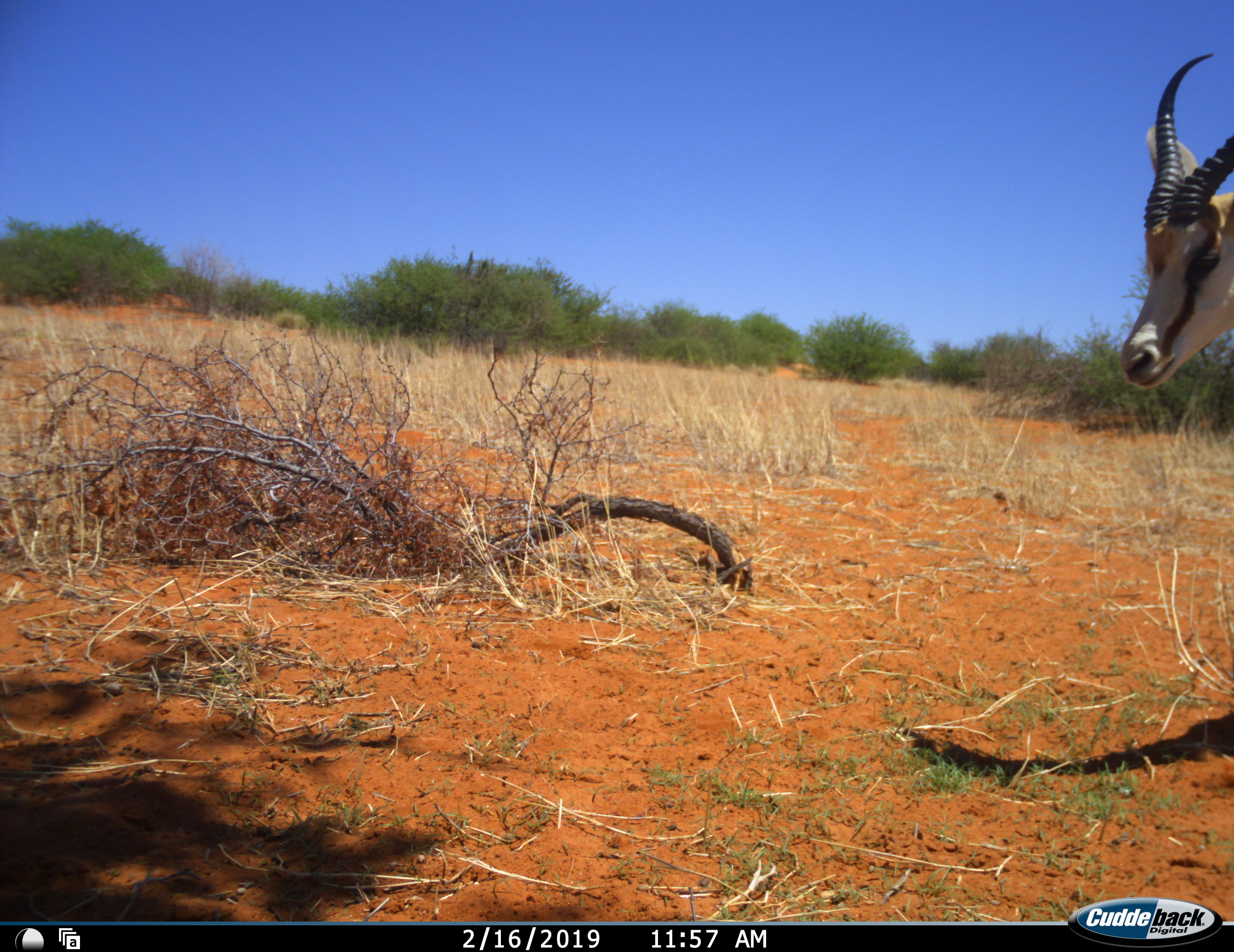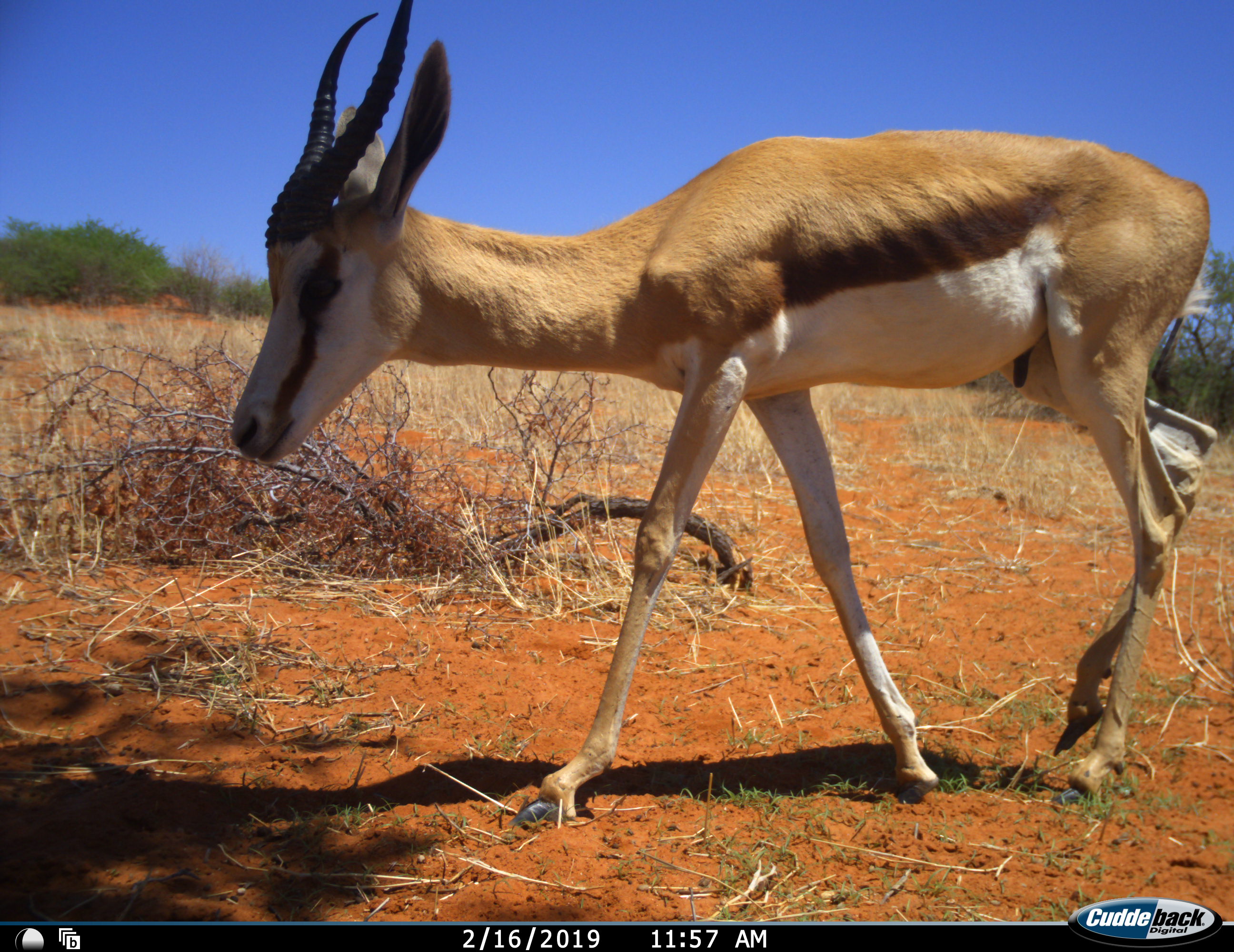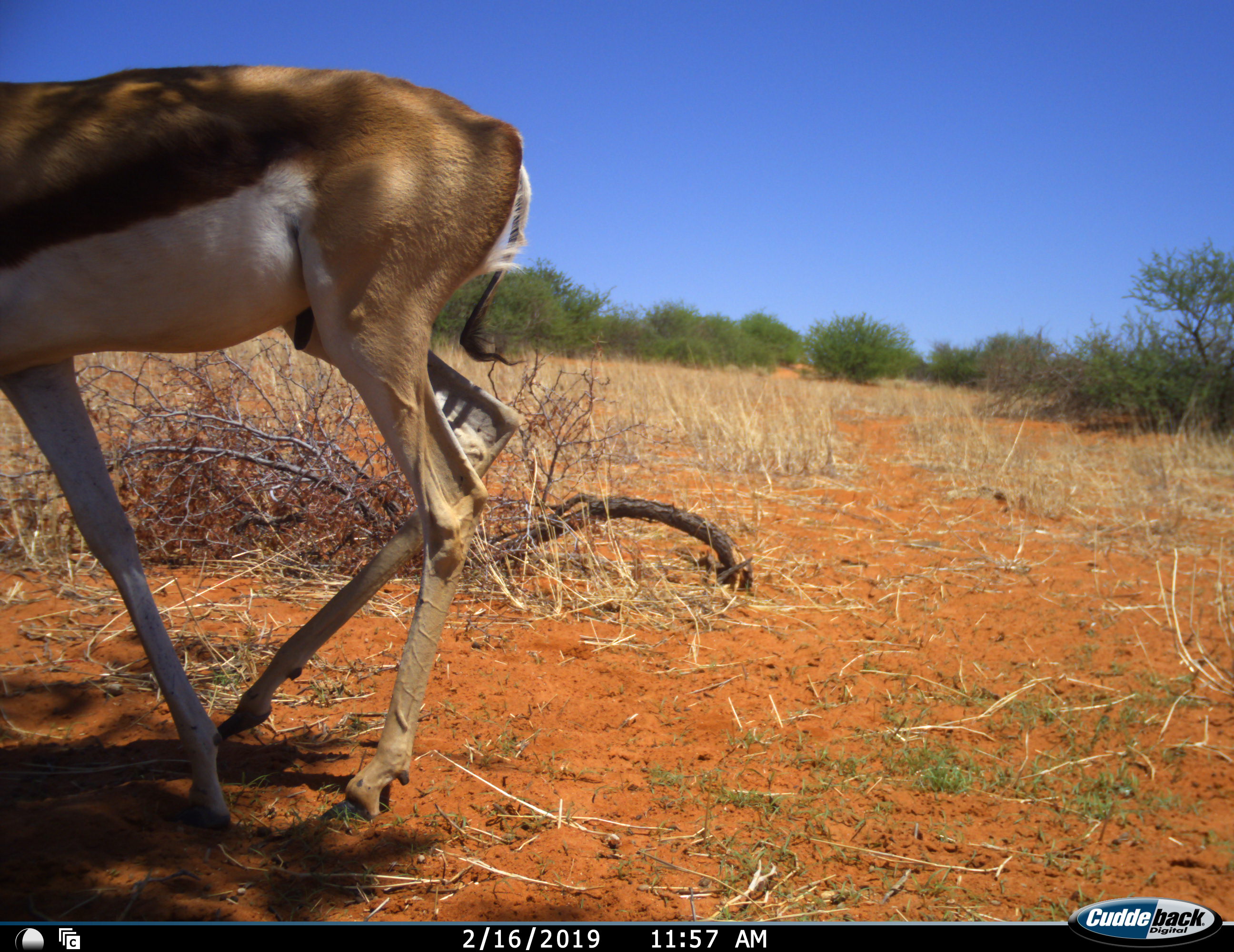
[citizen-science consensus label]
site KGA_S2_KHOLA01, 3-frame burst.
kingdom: Animalia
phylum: Chordata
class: Mammalia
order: Artiodactyla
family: Bovidae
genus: Antidorcas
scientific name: Antidorcas marsupialis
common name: springbok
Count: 1.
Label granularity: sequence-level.